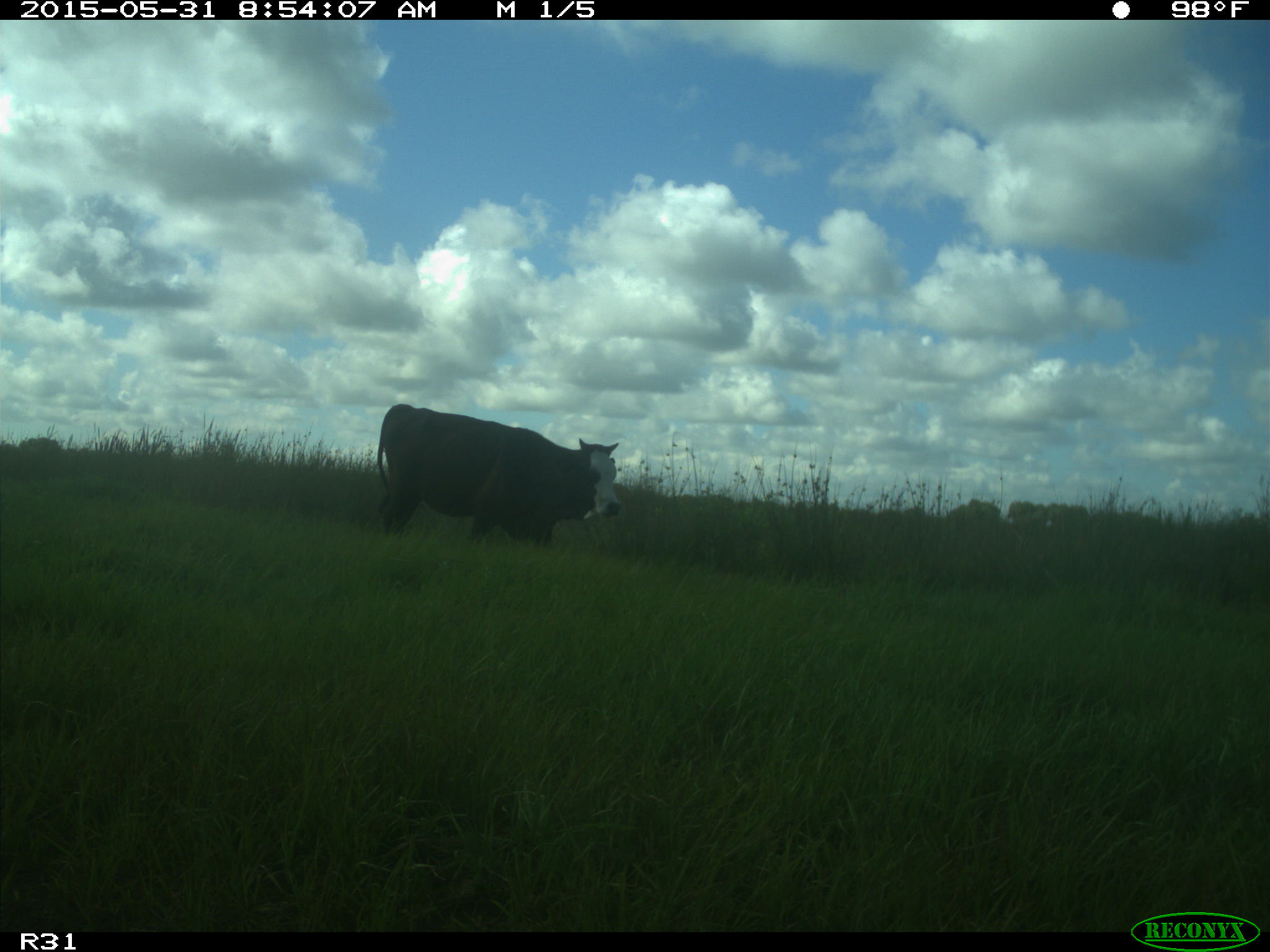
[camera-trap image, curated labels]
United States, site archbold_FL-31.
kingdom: Animalia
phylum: Chordata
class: Mammalia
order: Artiodactyla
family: Bovidae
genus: Bos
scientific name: Bos taurus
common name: domestic cow